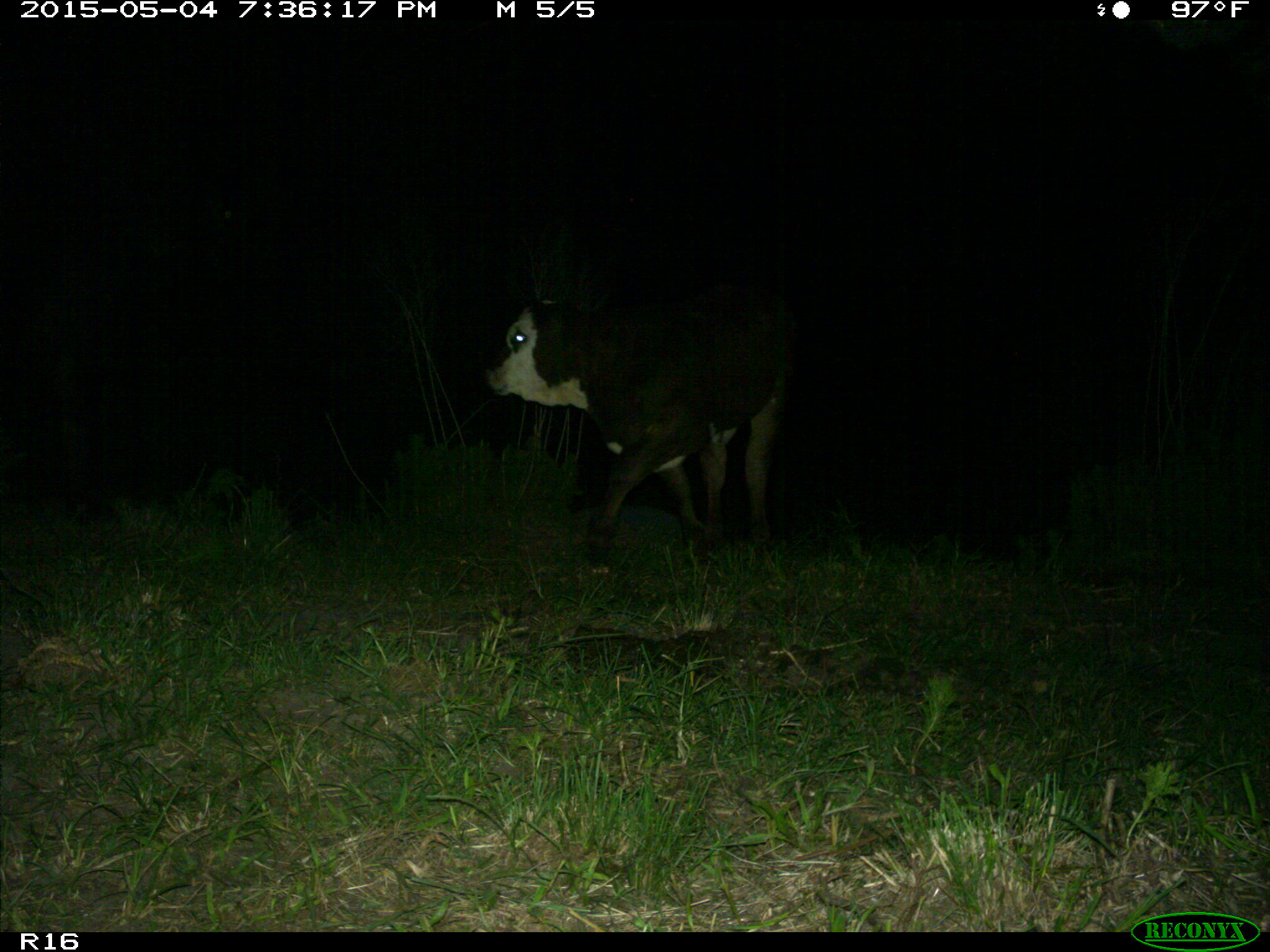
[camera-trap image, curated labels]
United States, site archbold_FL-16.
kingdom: Animalia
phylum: Chordata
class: Mammalia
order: Artiodactyla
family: Bovidae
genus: Bos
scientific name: Bos taurus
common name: domestic cow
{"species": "Bos taurus (domestic cow)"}